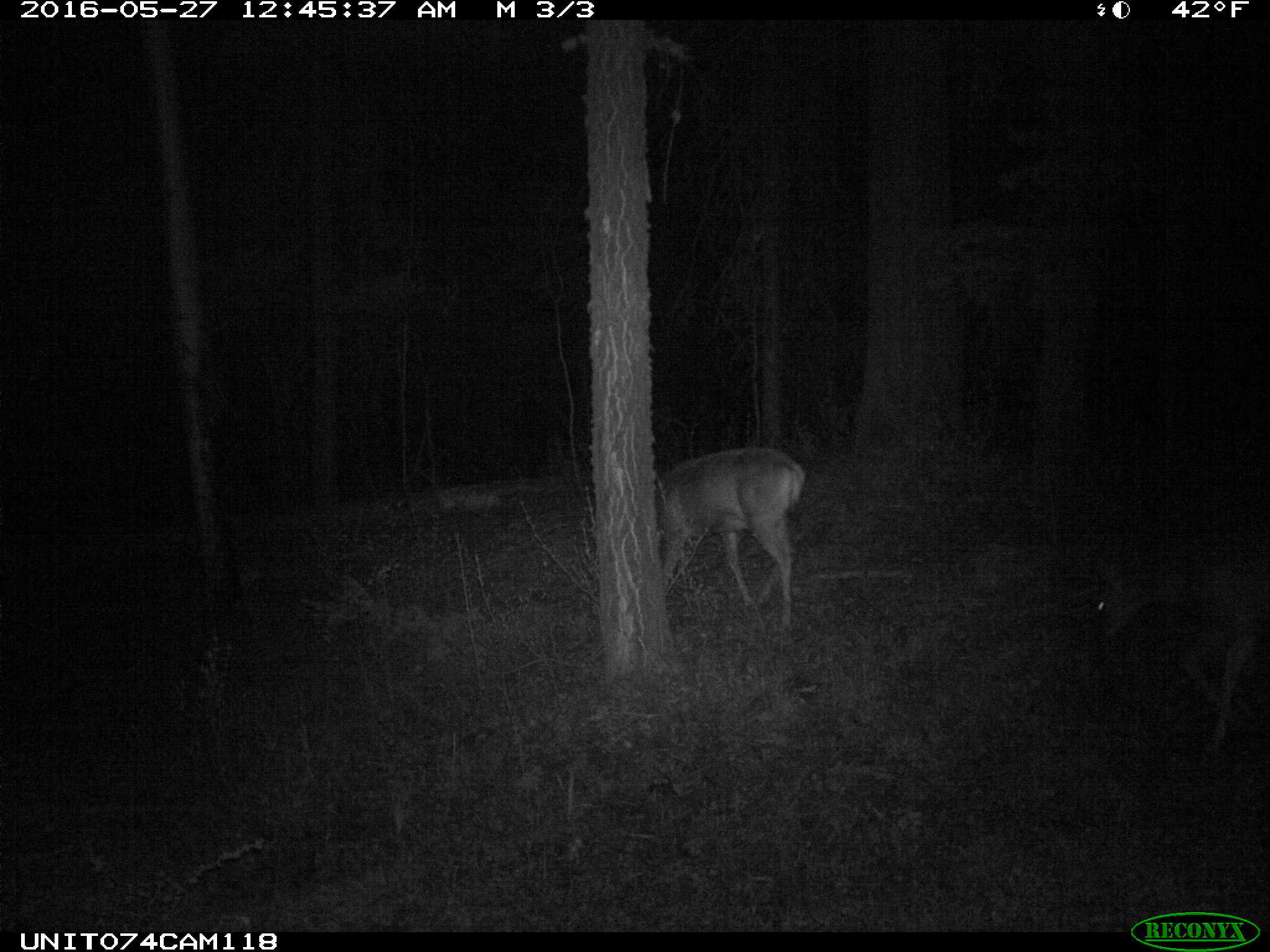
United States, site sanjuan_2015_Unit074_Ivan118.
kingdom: Animalia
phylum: Chordata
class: Mammalia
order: Artiodactyla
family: Cervidae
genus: Odocoileus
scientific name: Odocoileus hemionus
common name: mule deer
Odocoileus hemionus (mule deer).